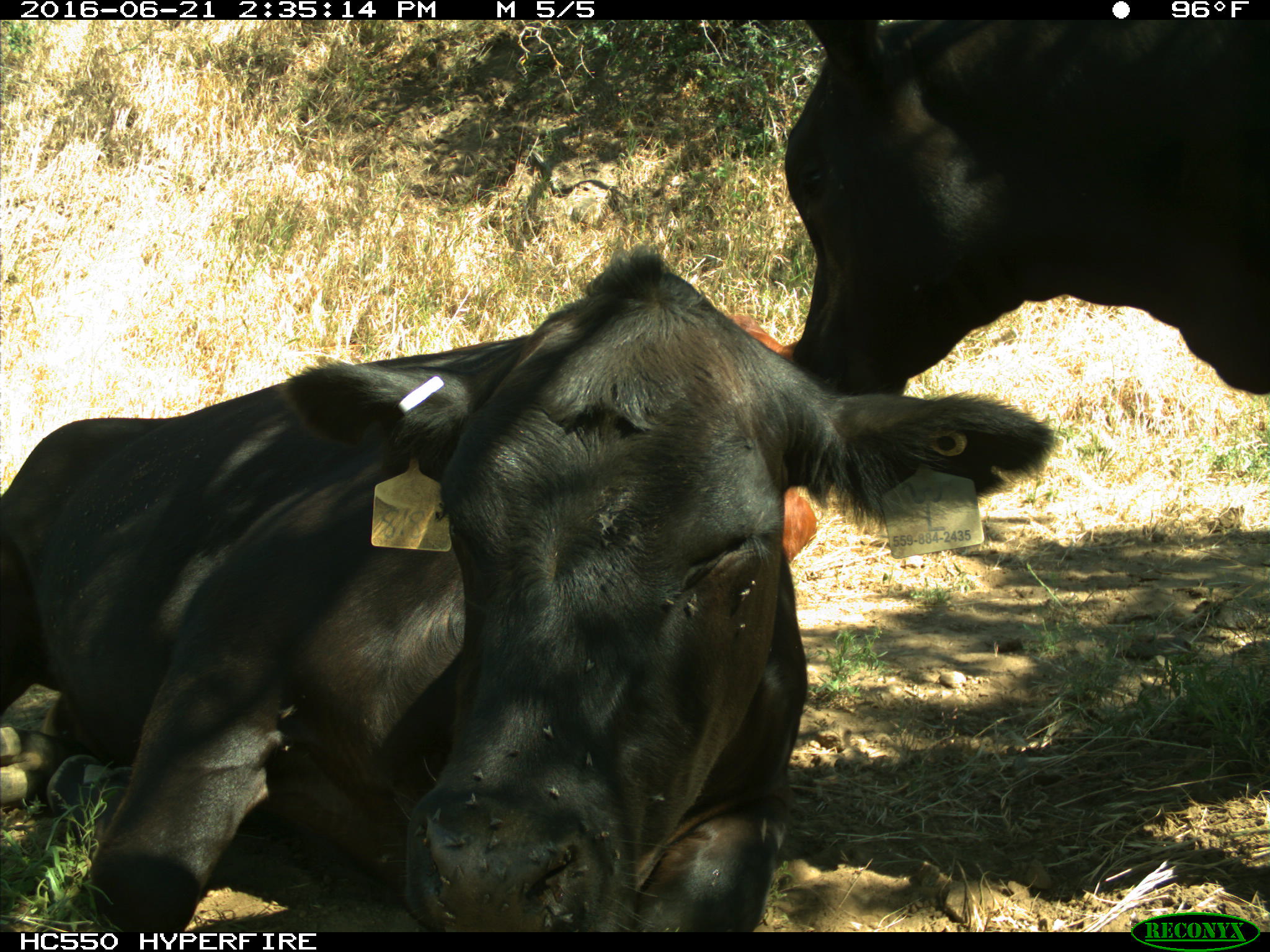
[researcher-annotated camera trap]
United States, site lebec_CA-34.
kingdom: Animalia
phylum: Chordata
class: Mammalia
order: Artiodactyla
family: Bovidae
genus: Bos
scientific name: Bos taurus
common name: domestic cow